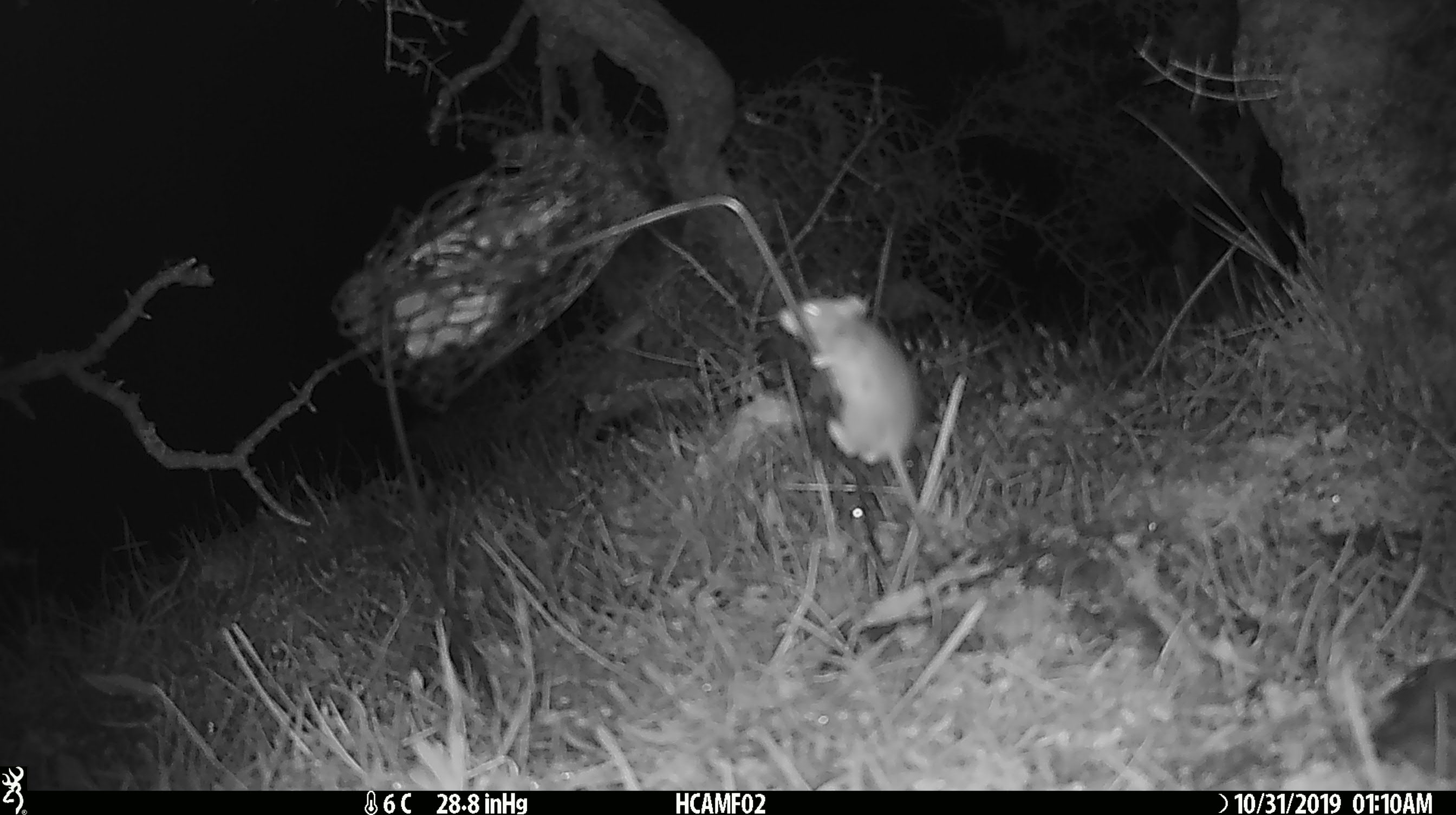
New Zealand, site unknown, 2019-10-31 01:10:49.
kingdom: Animalia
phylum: Chordata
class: Mammalia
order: Rodentia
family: Muridae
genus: Mus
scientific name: Mus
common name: mouse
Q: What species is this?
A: Mouse (Mus).